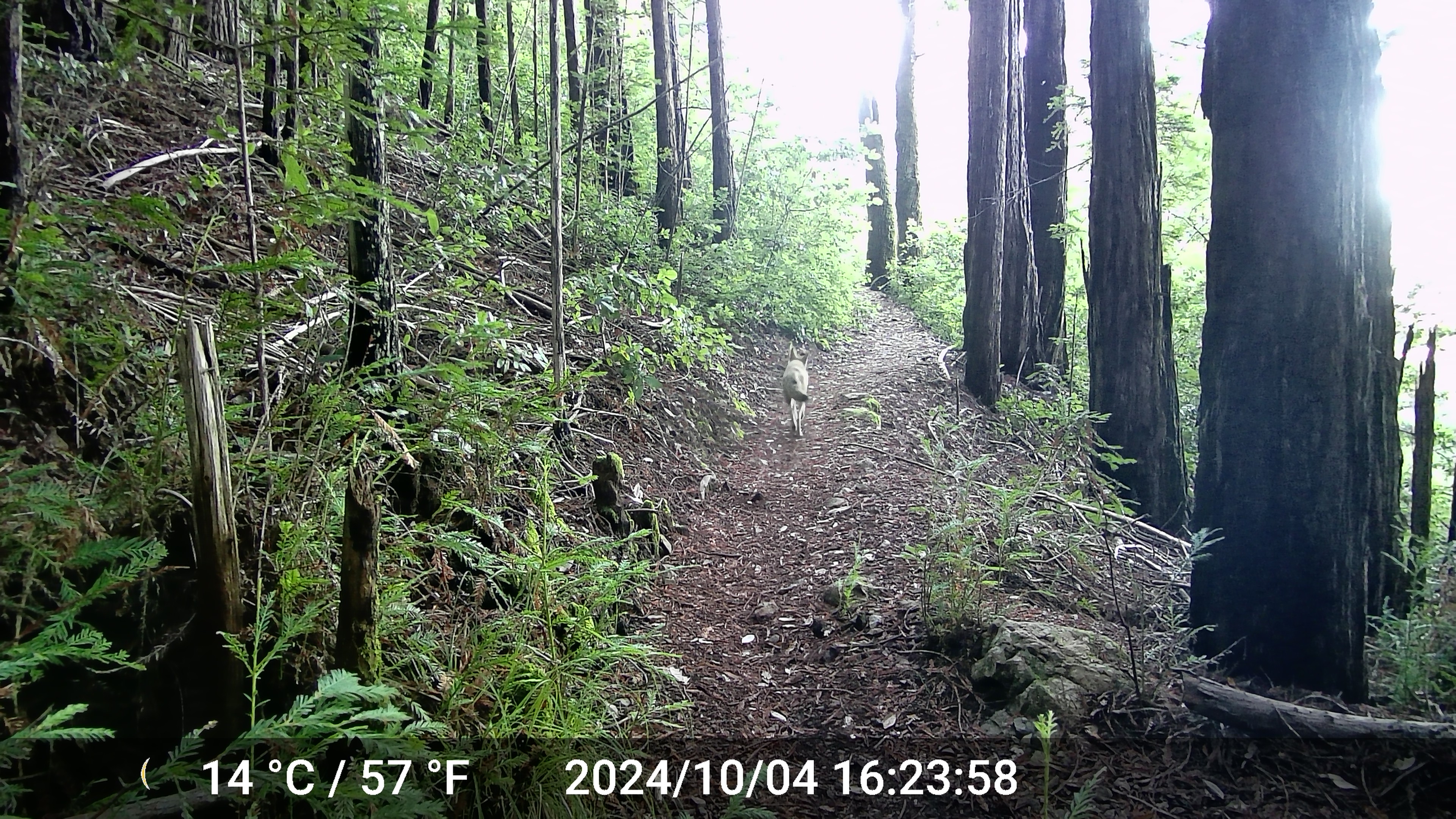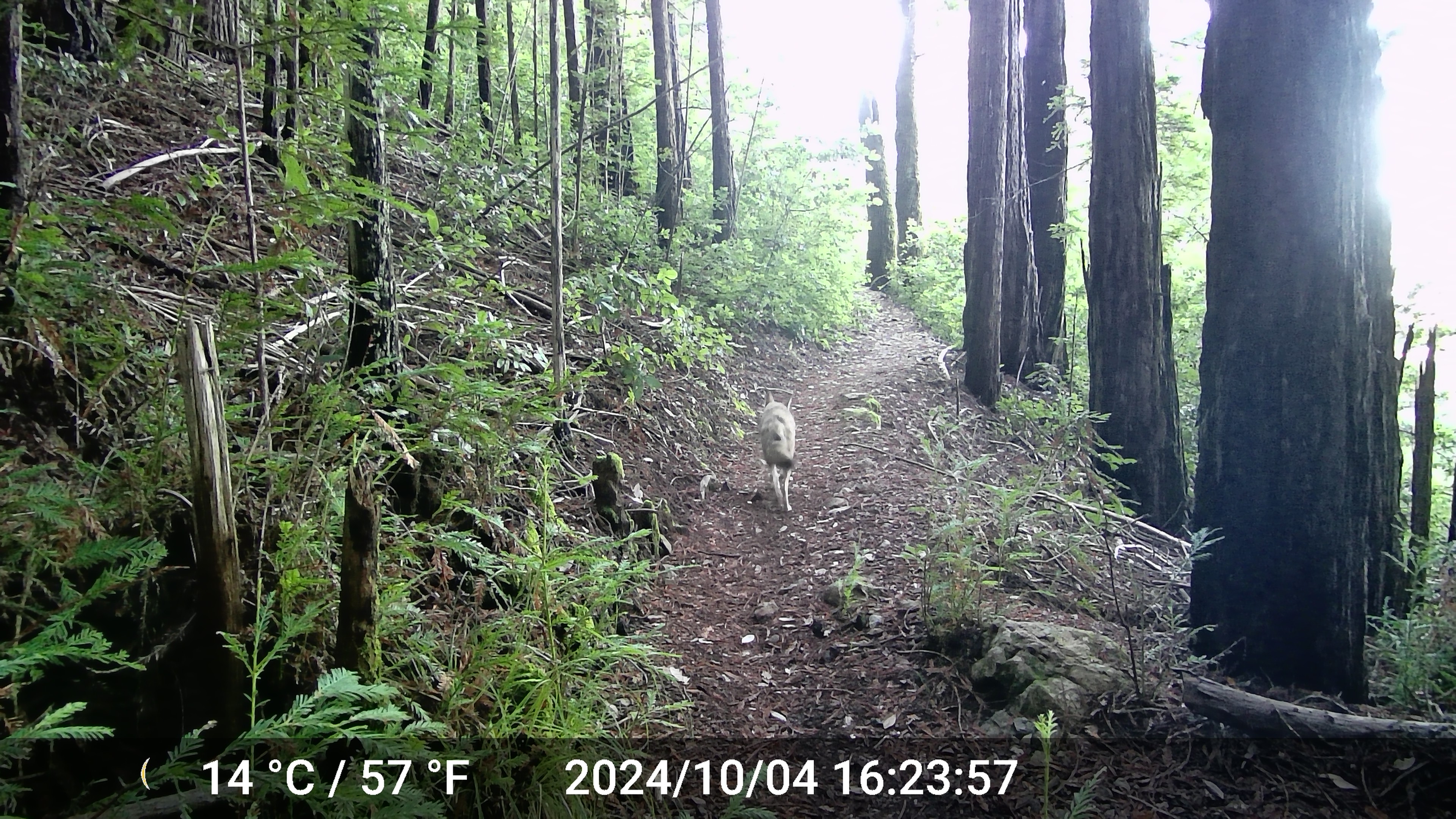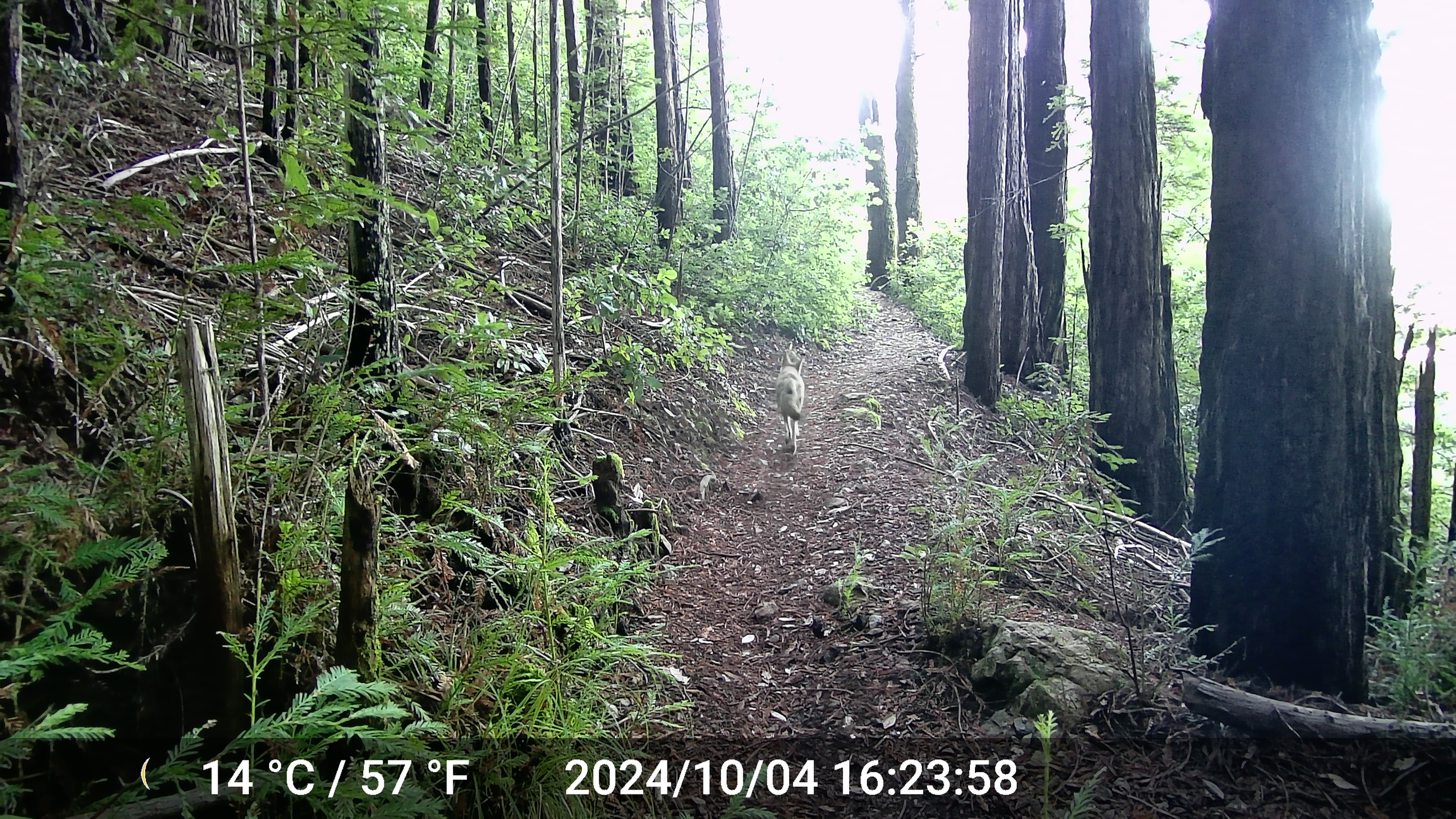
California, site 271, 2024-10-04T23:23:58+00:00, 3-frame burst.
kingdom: Animalia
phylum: Chordata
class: Mammalia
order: Carnivora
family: Canidae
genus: Canis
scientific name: Canis latrans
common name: coyote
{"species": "coyote (Canis latrans)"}